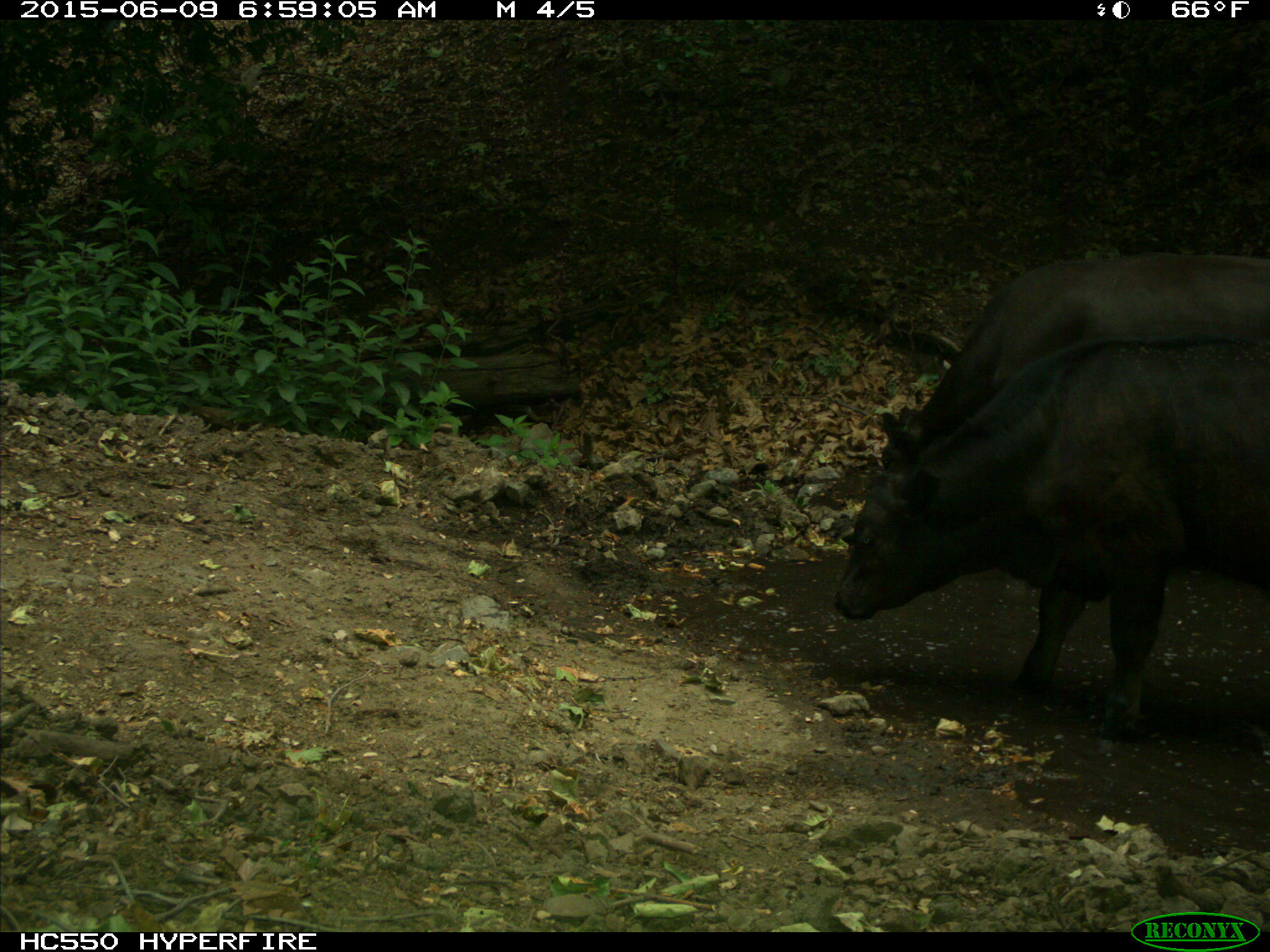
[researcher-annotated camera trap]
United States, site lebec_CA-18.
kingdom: Animalia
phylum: Chordata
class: Mammalia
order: Artiodactyla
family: Bovidae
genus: Bos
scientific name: Bos taurus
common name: domestic cow